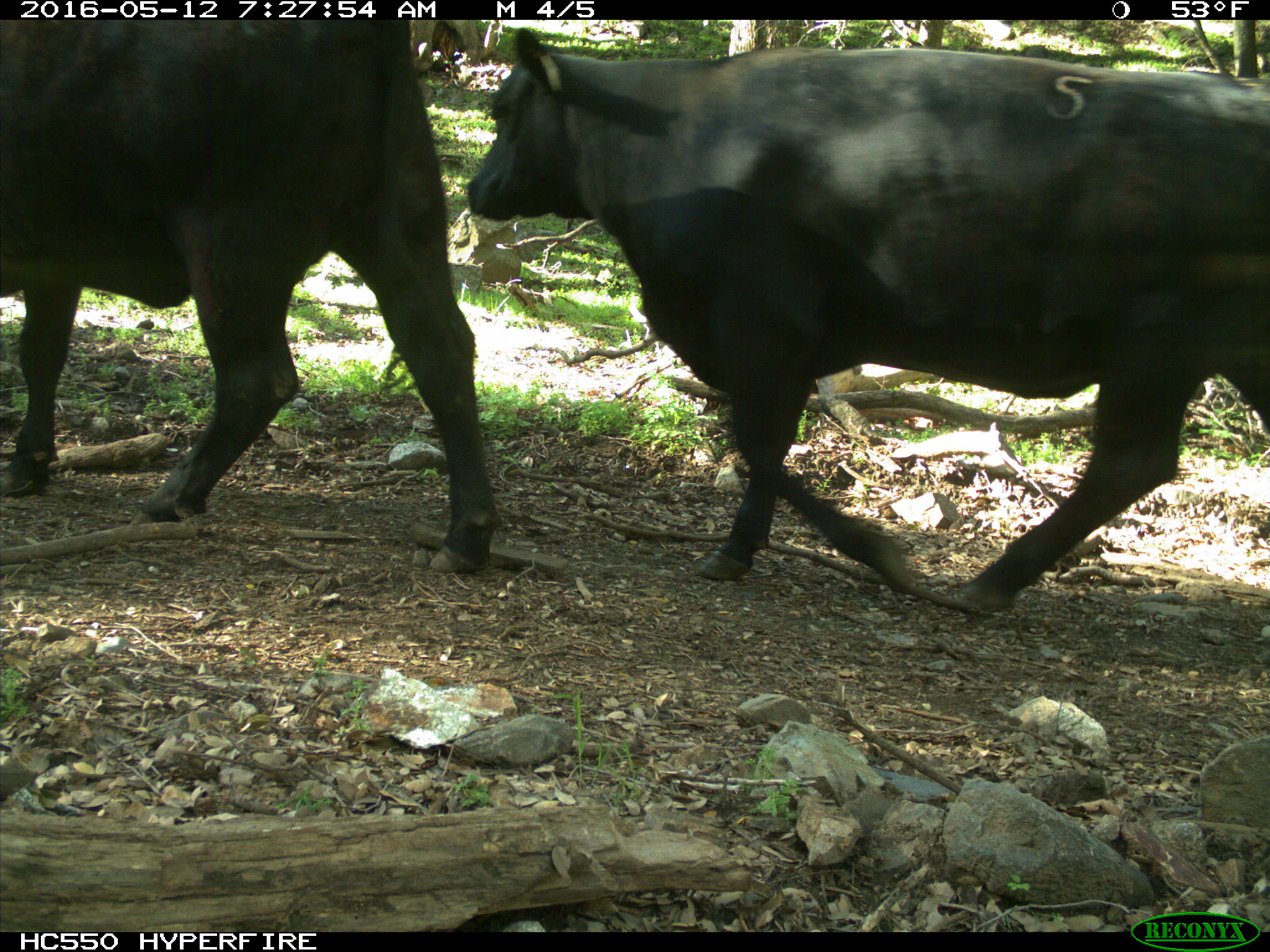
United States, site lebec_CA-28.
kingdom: Animalia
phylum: Chordata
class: Mammalia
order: Artiodactyla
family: Bovidae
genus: Bos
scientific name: Bos taurus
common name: domestic cow